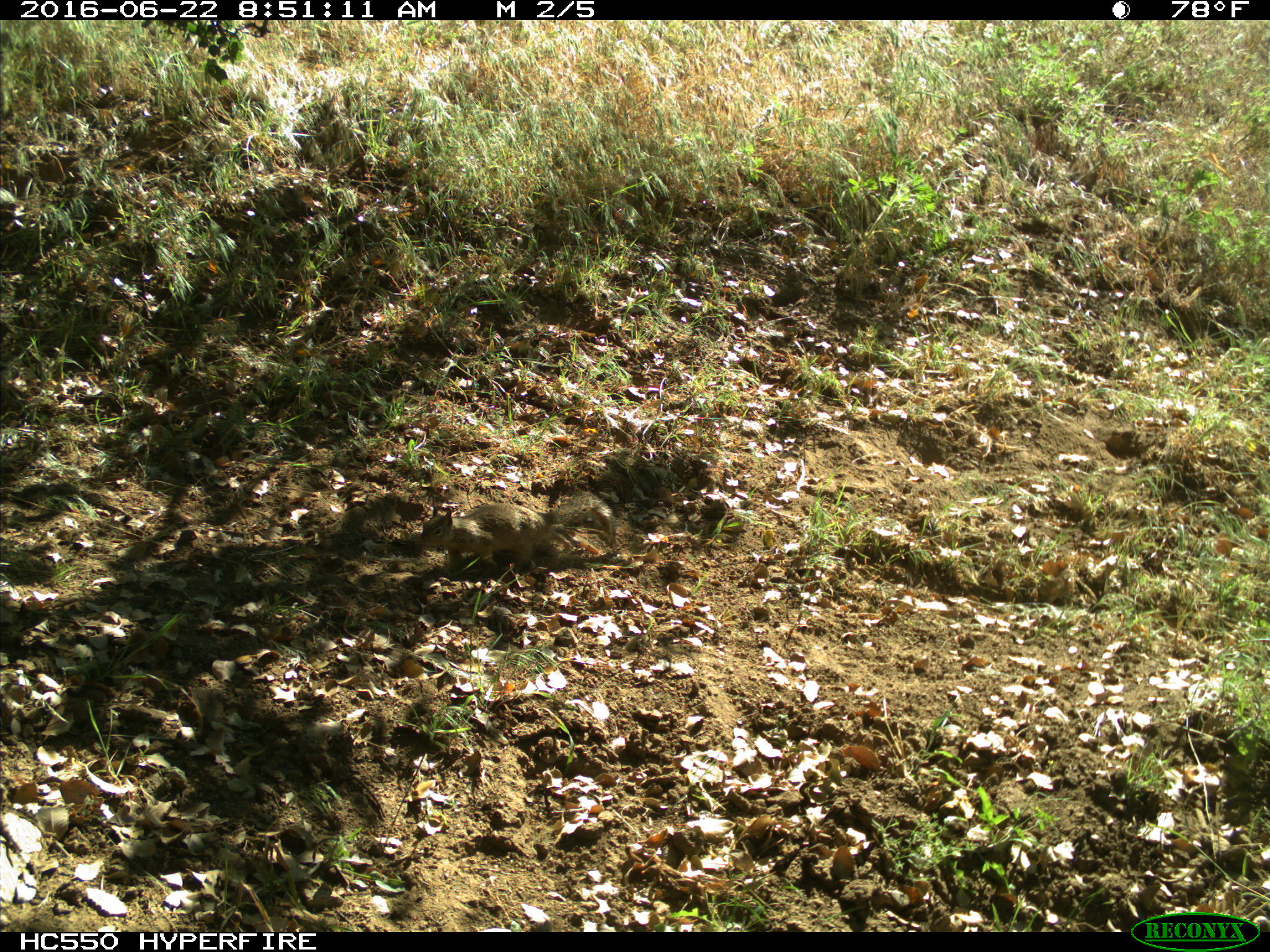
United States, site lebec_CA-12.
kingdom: Animalia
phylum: Chordata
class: Mammalia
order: Rodentia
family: Sciuridae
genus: Otospermophilus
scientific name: Otospermophilus beecheyi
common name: california ground squirrel